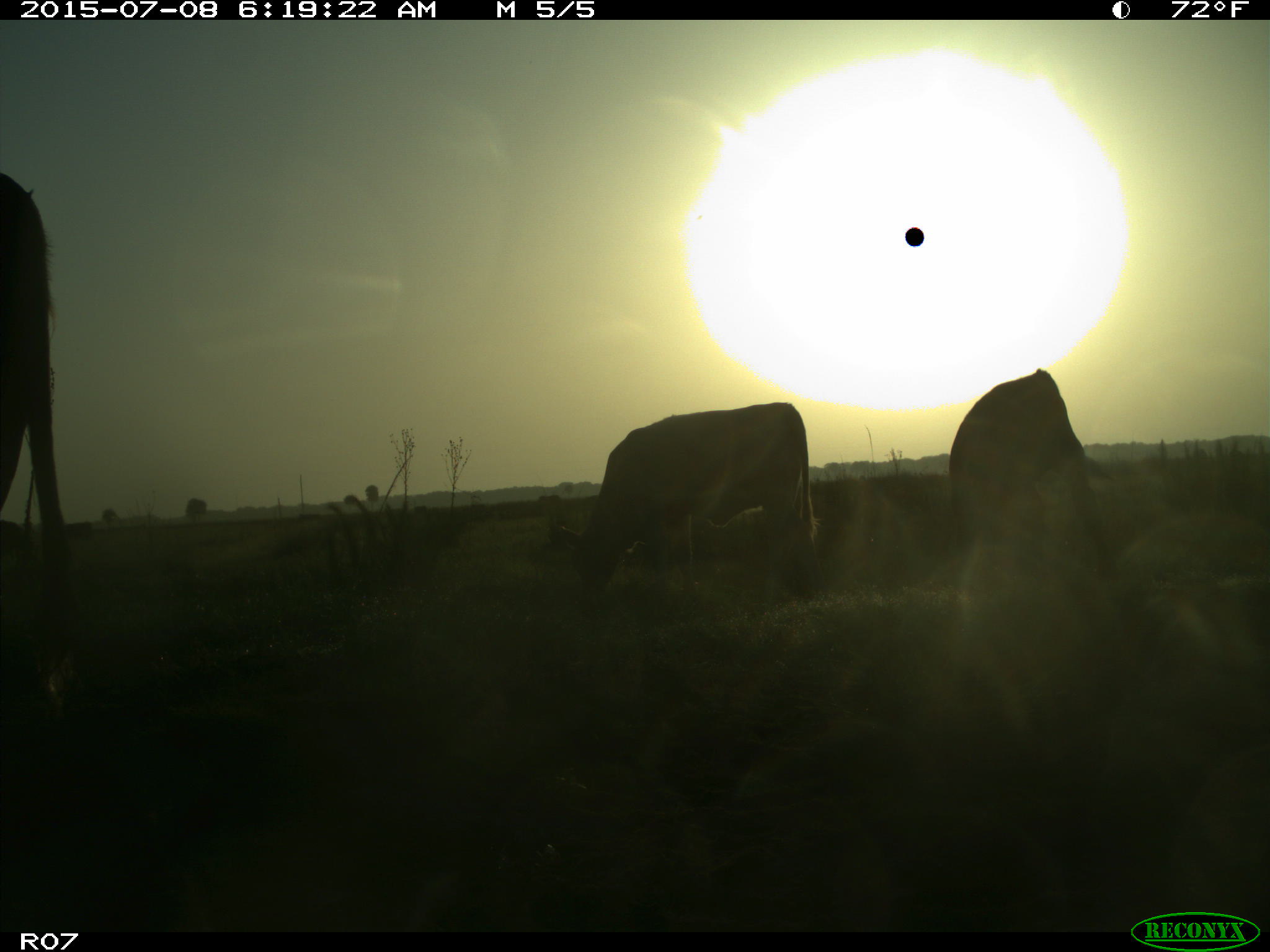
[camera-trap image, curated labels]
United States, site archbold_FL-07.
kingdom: Animalia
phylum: Chordata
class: Mammalia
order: Artiodactyla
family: Bovidae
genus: Bos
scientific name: Bos taurus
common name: domestic cow